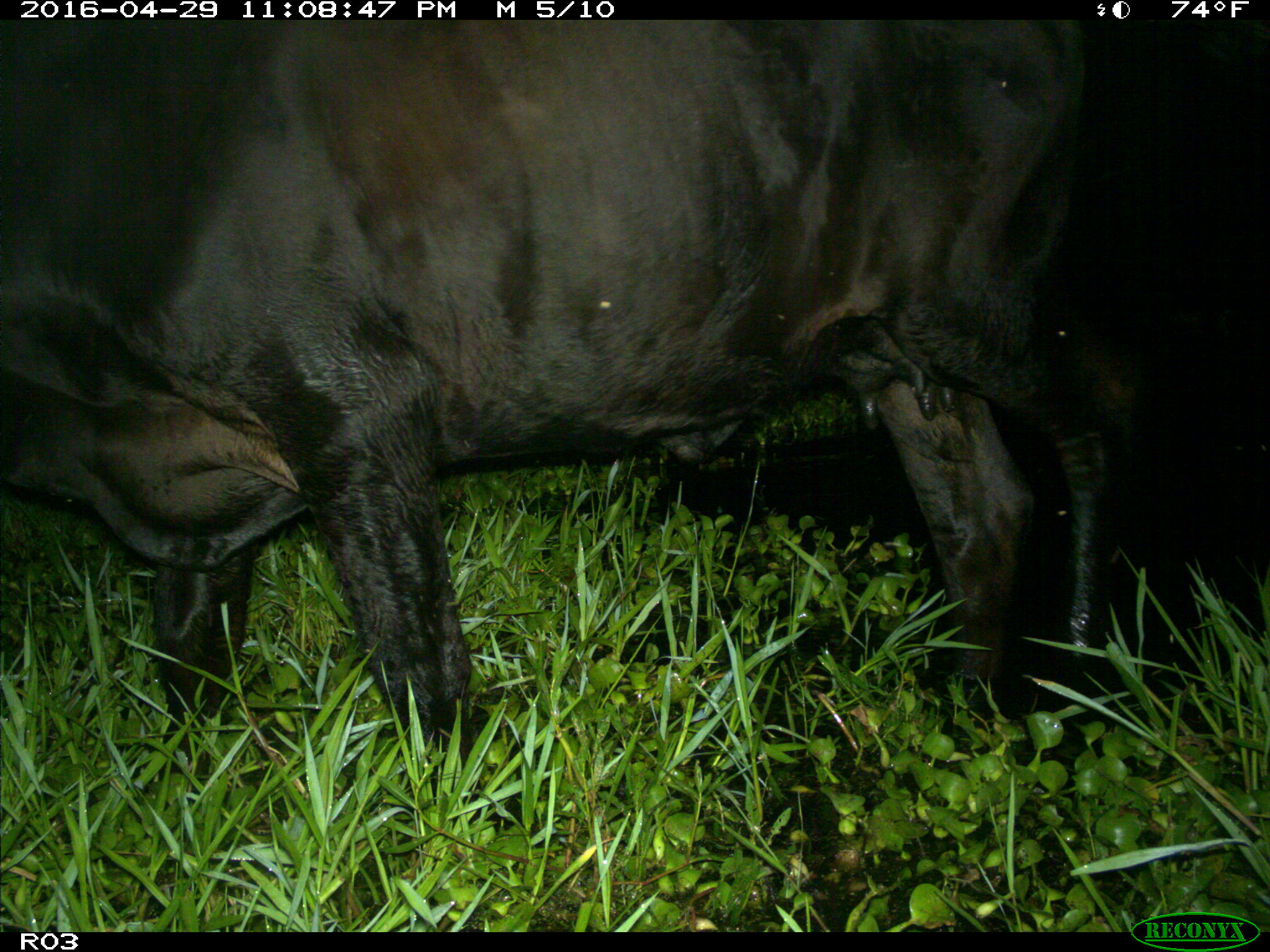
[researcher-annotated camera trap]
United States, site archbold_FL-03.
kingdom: Animalia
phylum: Chordata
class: Mammalia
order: Artiodactyla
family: Bovidae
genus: Bos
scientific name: Bos taurus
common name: domestic cow